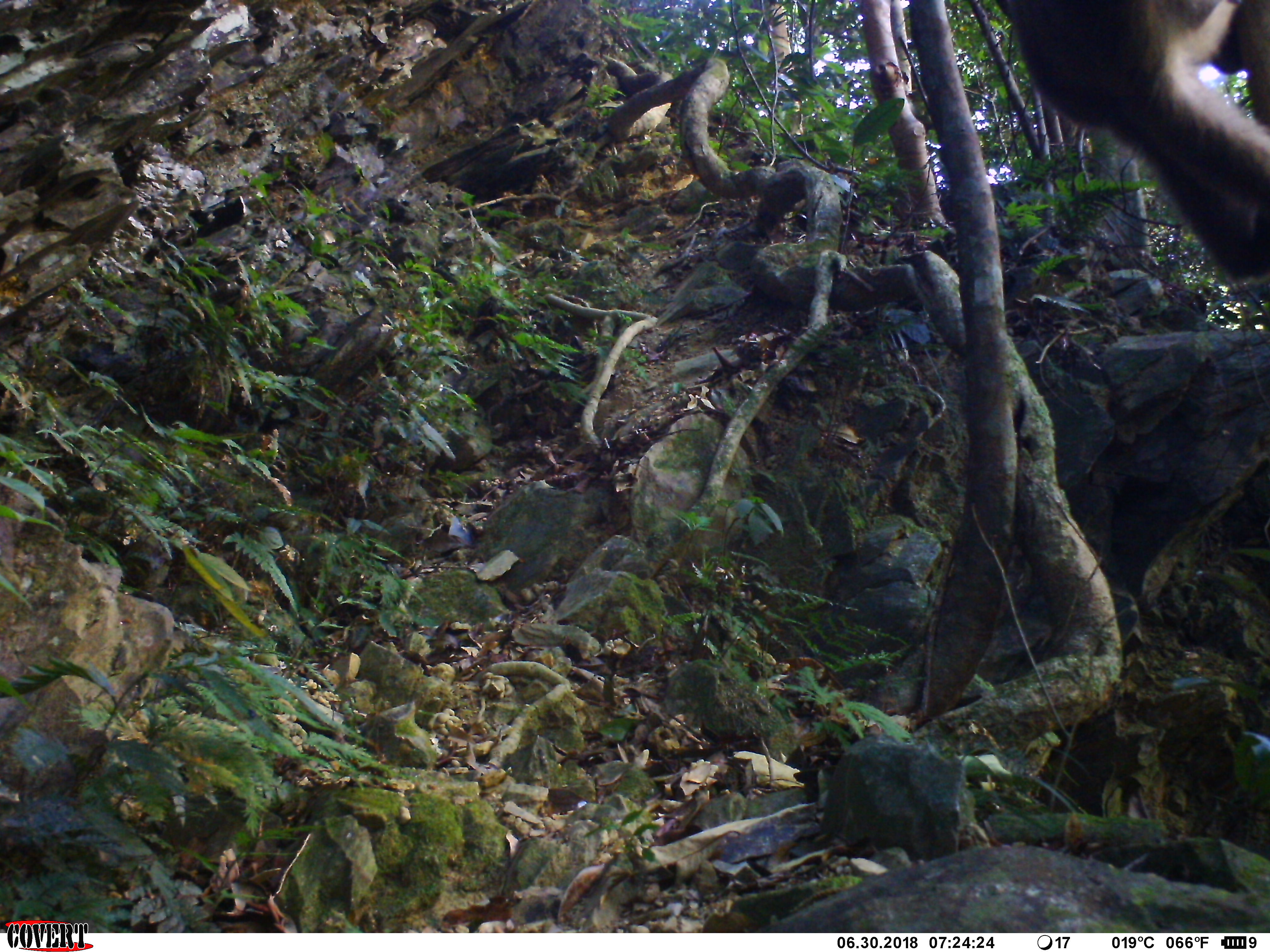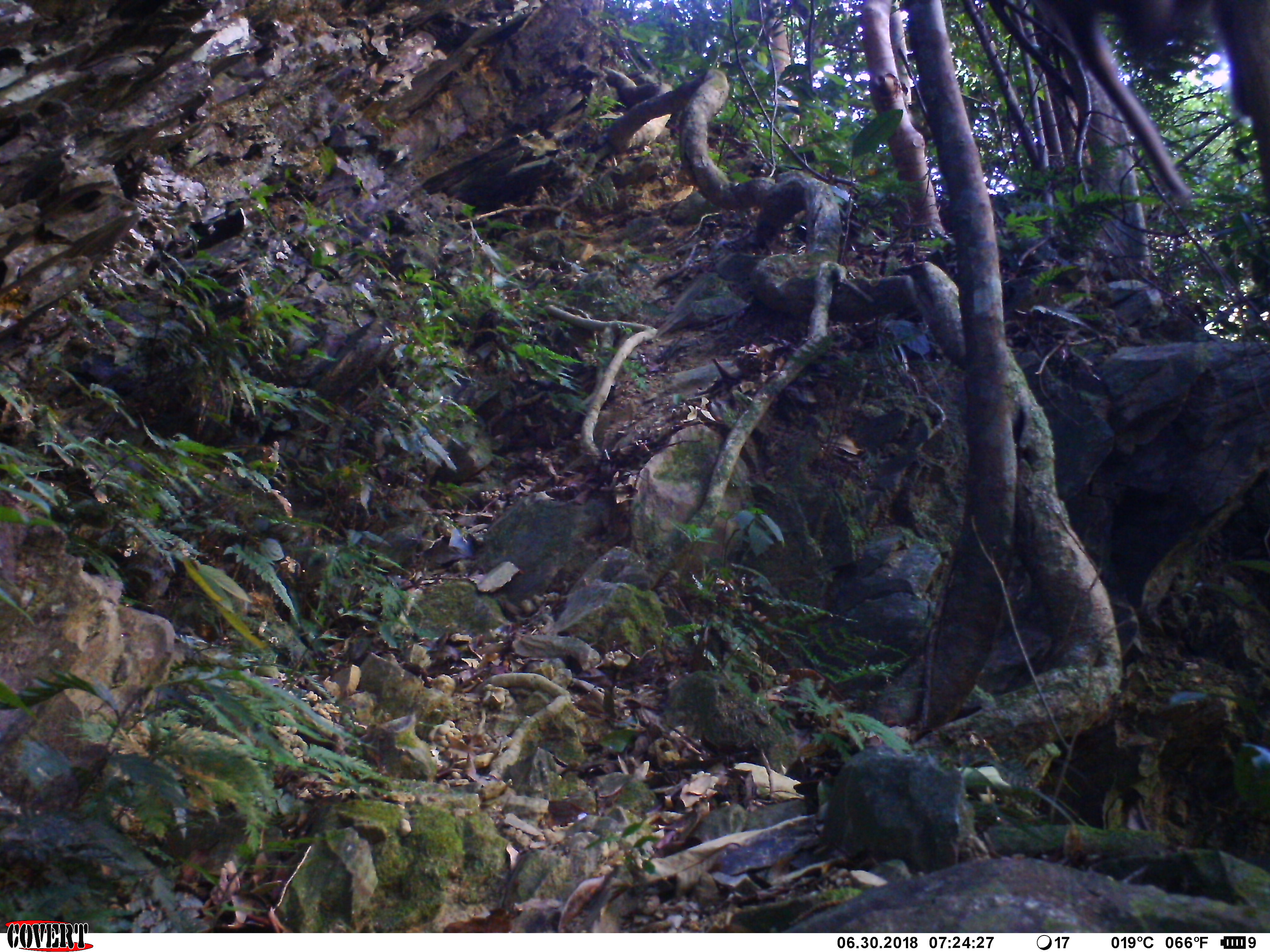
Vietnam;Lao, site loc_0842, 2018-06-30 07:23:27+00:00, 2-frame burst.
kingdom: Animalia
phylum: Chordata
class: Mammalia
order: Primates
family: Cercopithecidae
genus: Macaca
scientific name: Macaca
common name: macaques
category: assam or rhesus macaque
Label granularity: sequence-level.